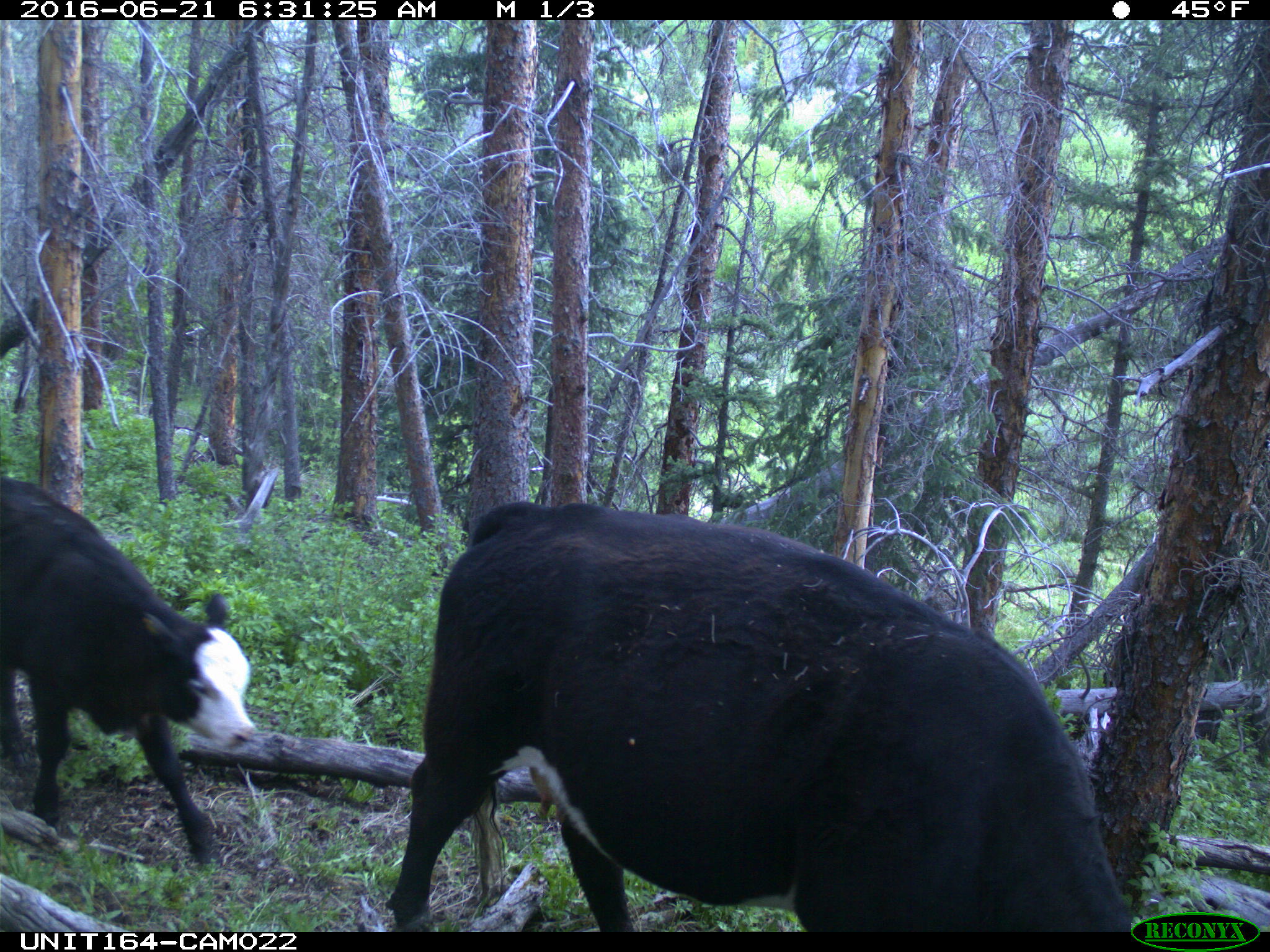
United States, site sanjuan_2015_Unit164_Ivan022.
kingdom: Animalia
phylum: Chordata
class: Mammalia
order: Artiodactyla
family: Bovidae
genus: Bos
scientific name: Bos taurus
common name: domestic cow